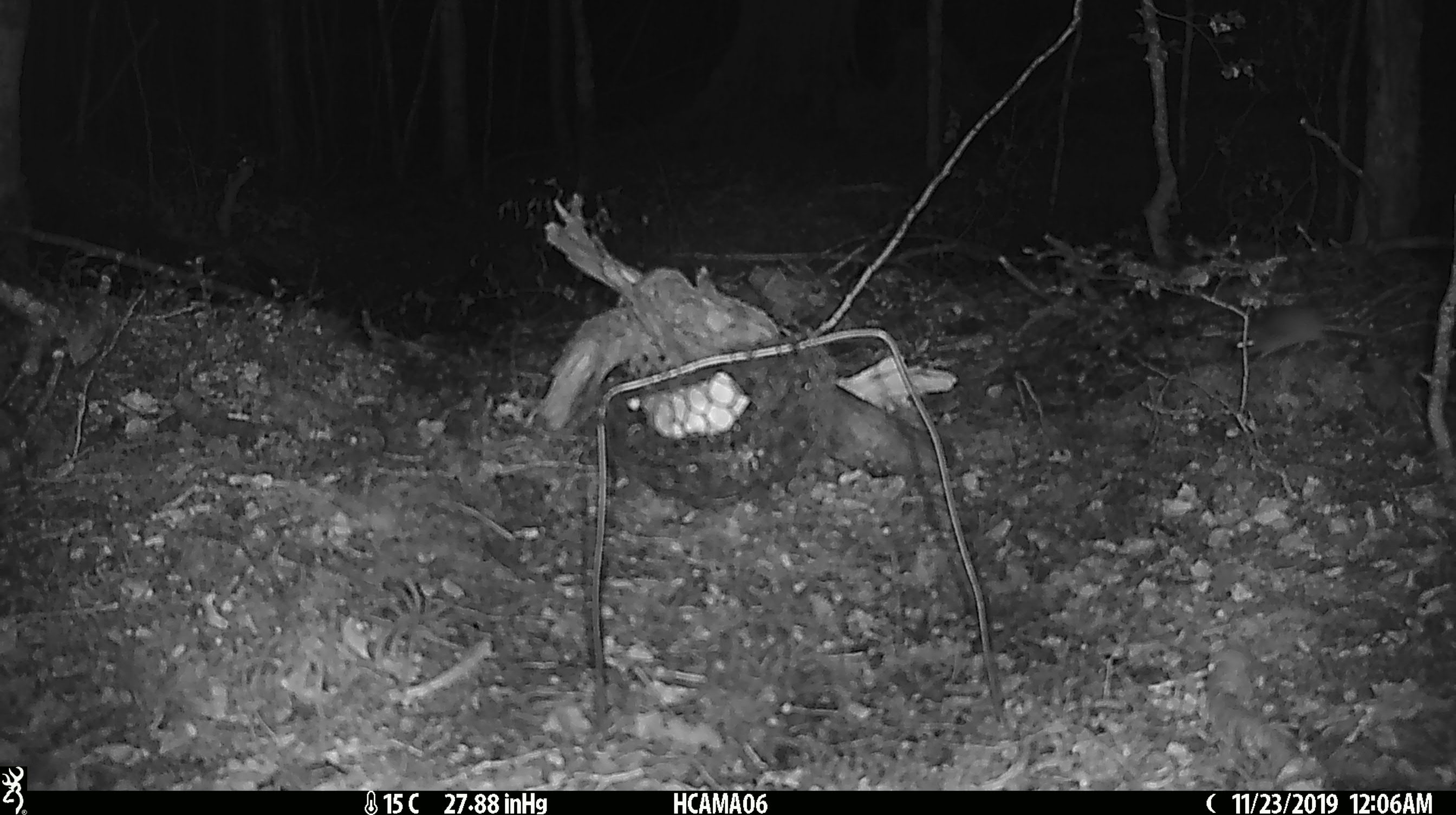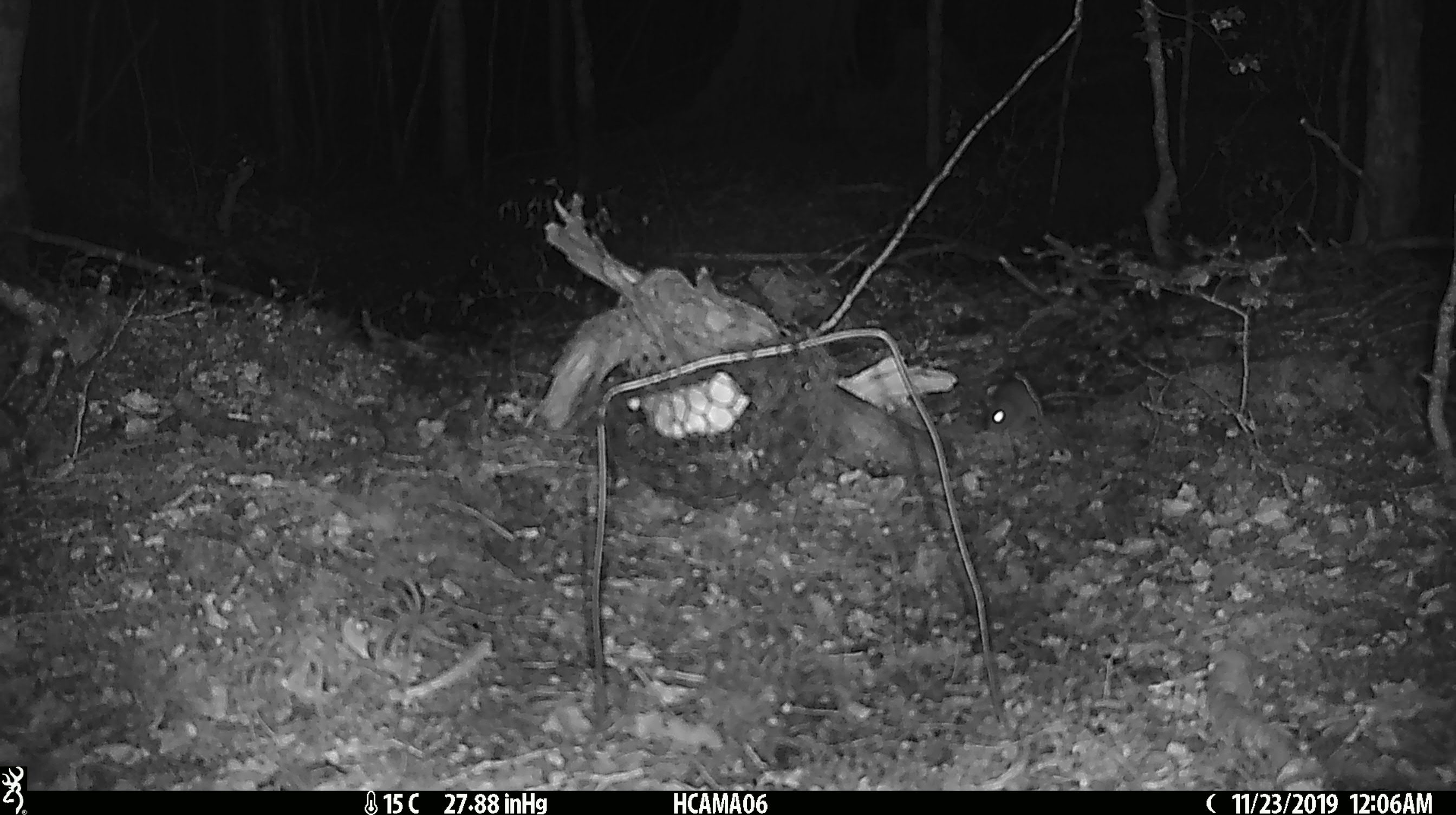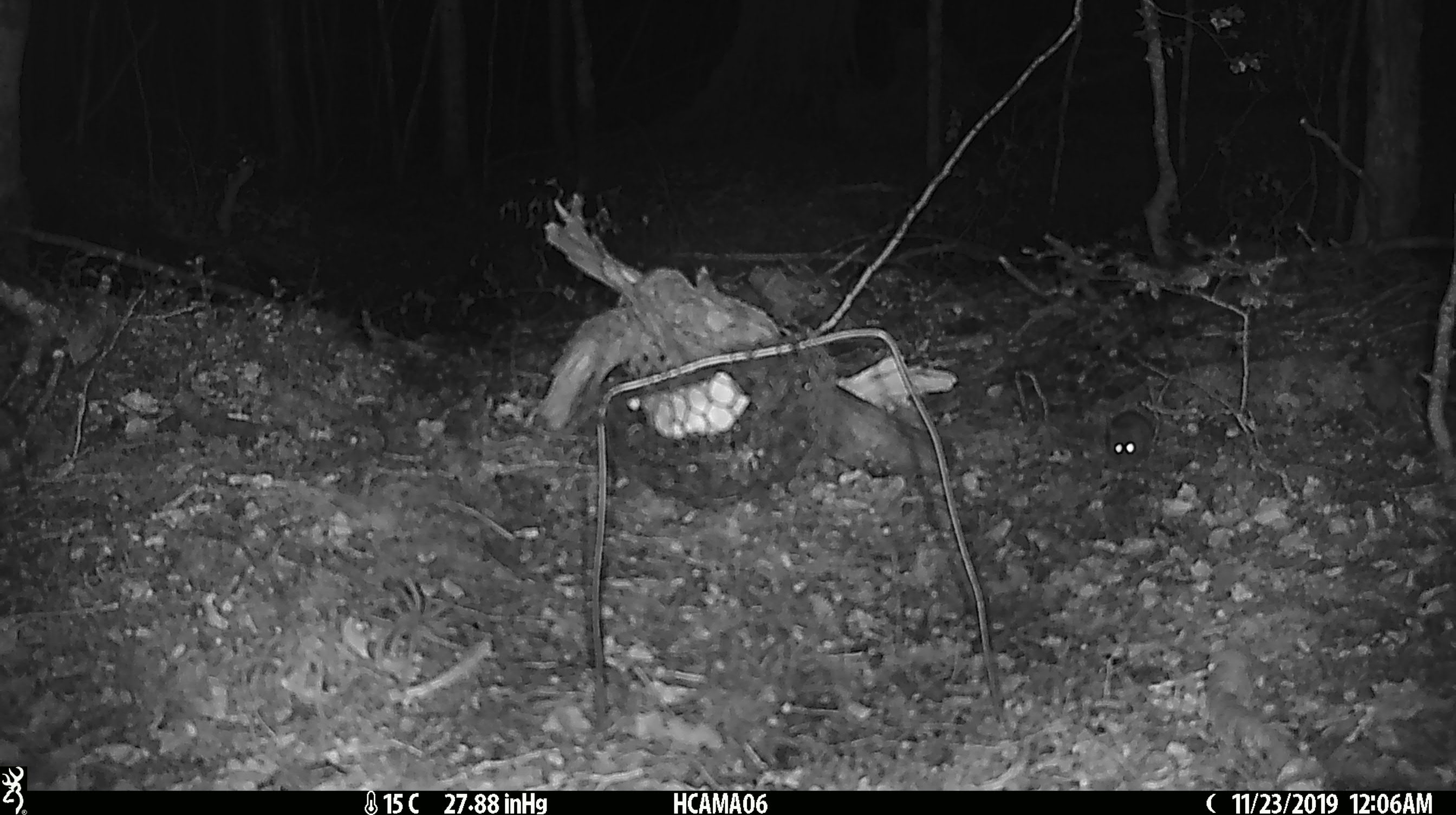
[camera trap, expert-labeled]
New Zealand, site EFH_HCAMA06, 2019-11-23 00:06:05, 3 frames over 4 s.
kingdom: Animalia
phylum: Chordata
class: Mammalia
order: Rodentia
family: Muridae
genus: Mus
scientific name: Mus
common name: mouse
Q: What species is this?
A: Mouse (Mus).